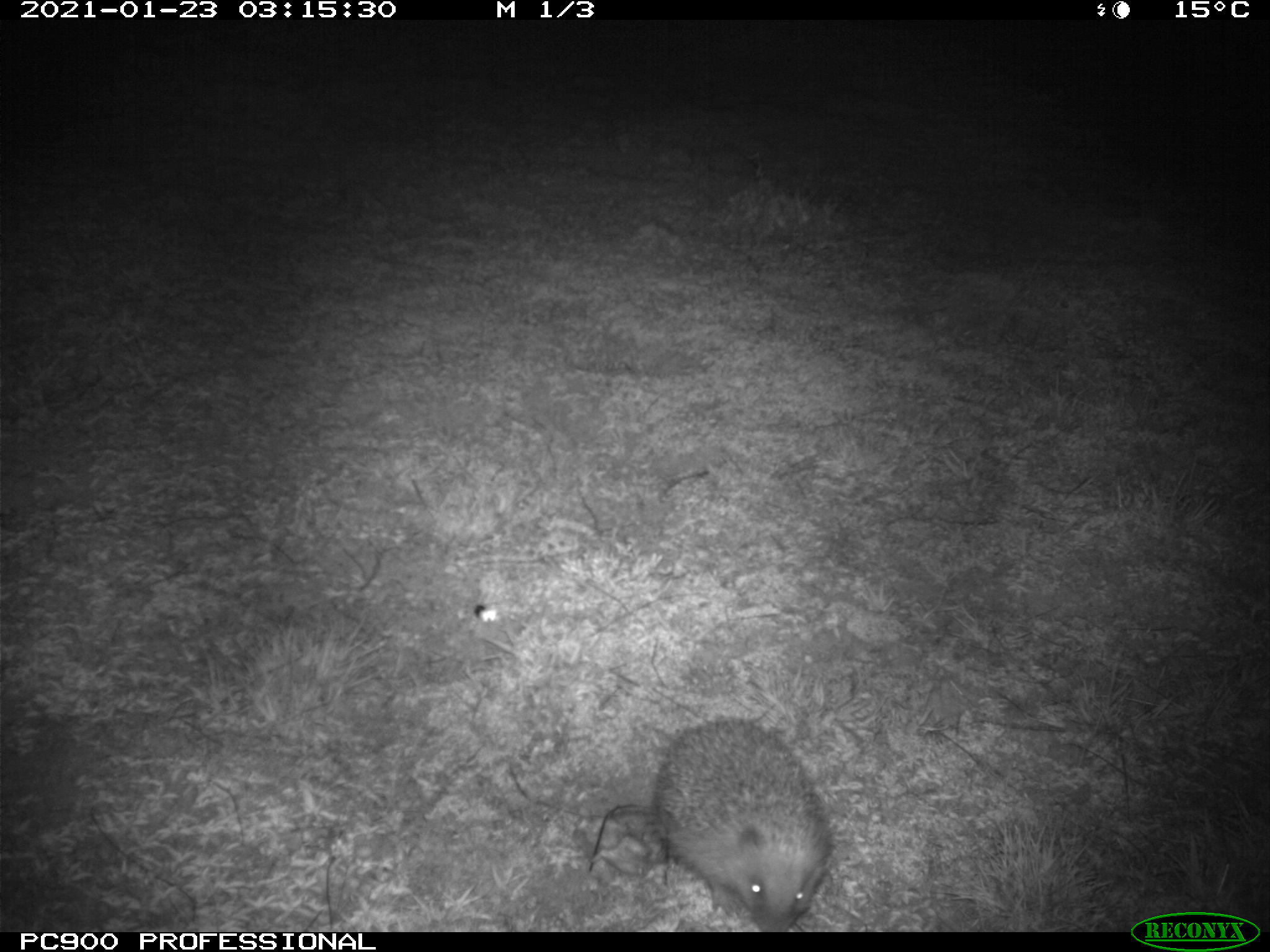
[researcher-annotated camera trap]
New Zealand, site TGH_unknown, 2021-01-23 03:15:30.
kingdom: Animalia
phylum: Chordata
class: Mammalia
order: Eulipotyphla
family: Erinaceidae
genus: Erinaceus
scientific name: Erinaceus europaeus europaeus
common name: european hedgehog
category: hedgehog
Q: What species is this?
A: Hedgehog (european hedgehog) (Erinaceus europaeus europaeus).